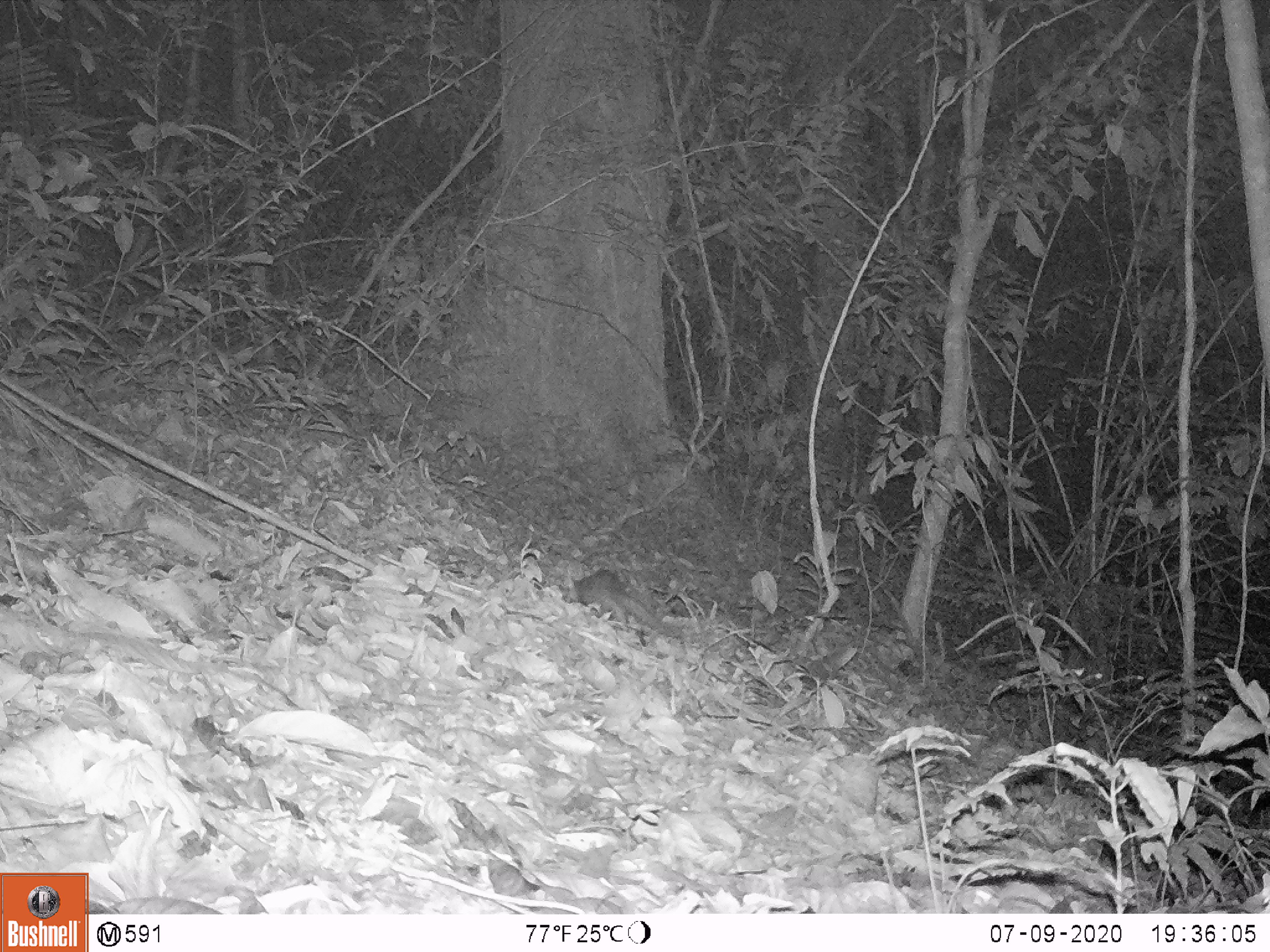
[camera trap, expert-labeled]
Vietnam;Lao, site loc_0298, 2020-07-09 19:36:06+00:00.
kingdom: Animalia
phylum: Chordata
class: Mammalia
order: Carnivora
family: Mustelidae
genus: Melogale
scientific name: Melogale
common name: ferret badger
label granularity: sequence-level